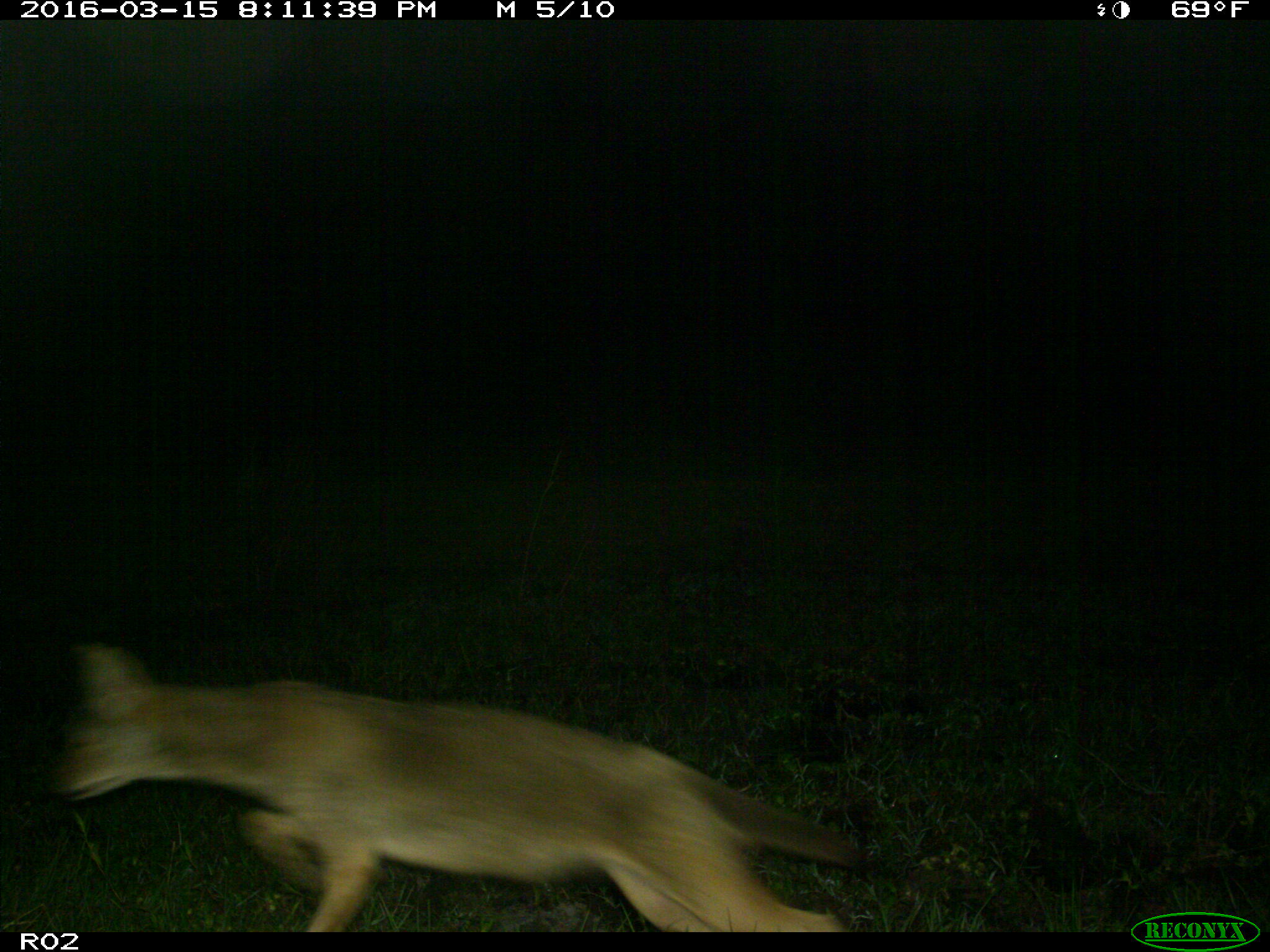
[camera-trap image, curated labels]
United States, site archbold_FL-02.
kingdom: Animalia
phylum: Chordata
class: Mammalia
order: Carnivora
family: Canidae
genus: Canis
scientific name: Canis latrans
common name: coyote